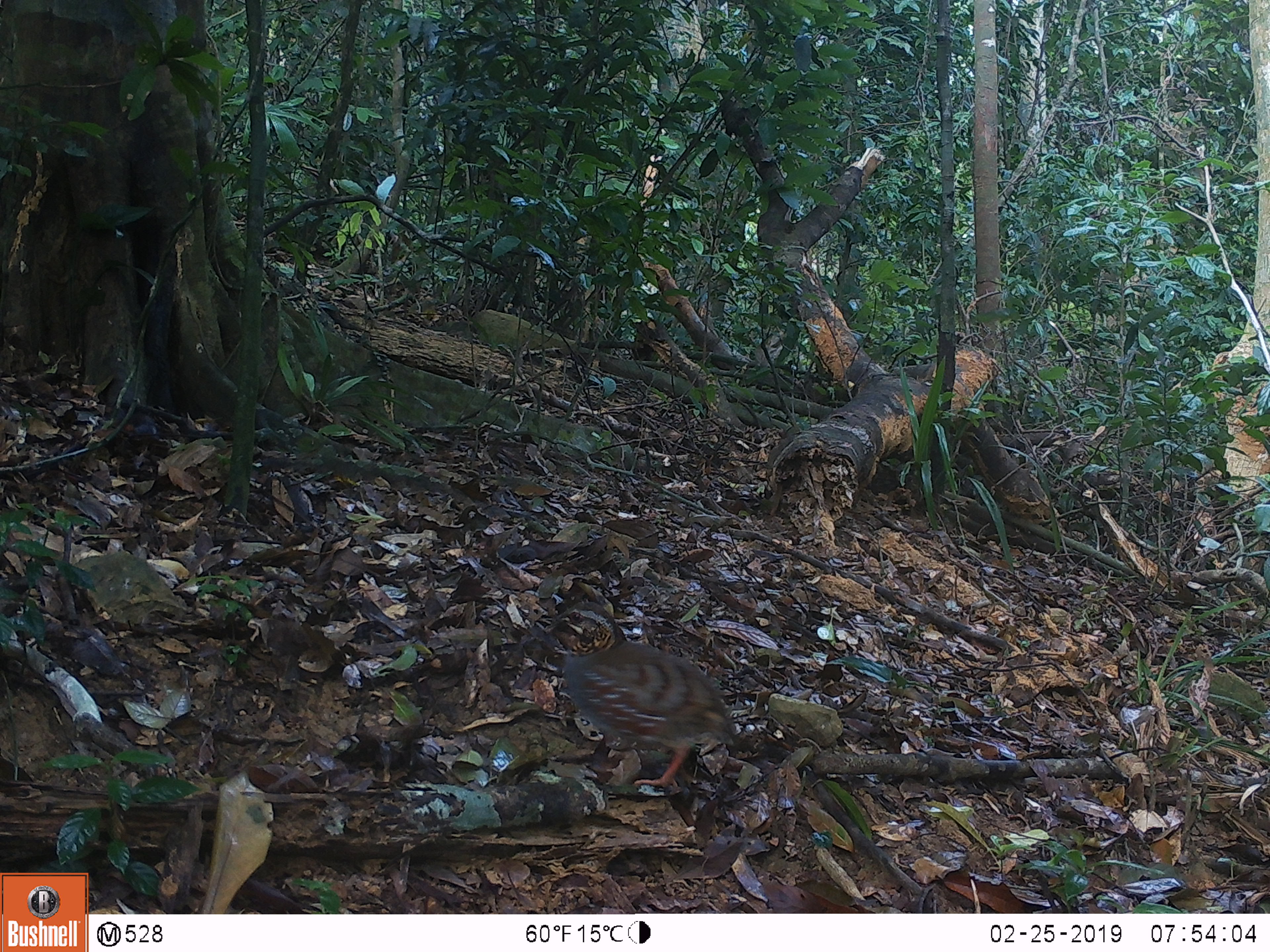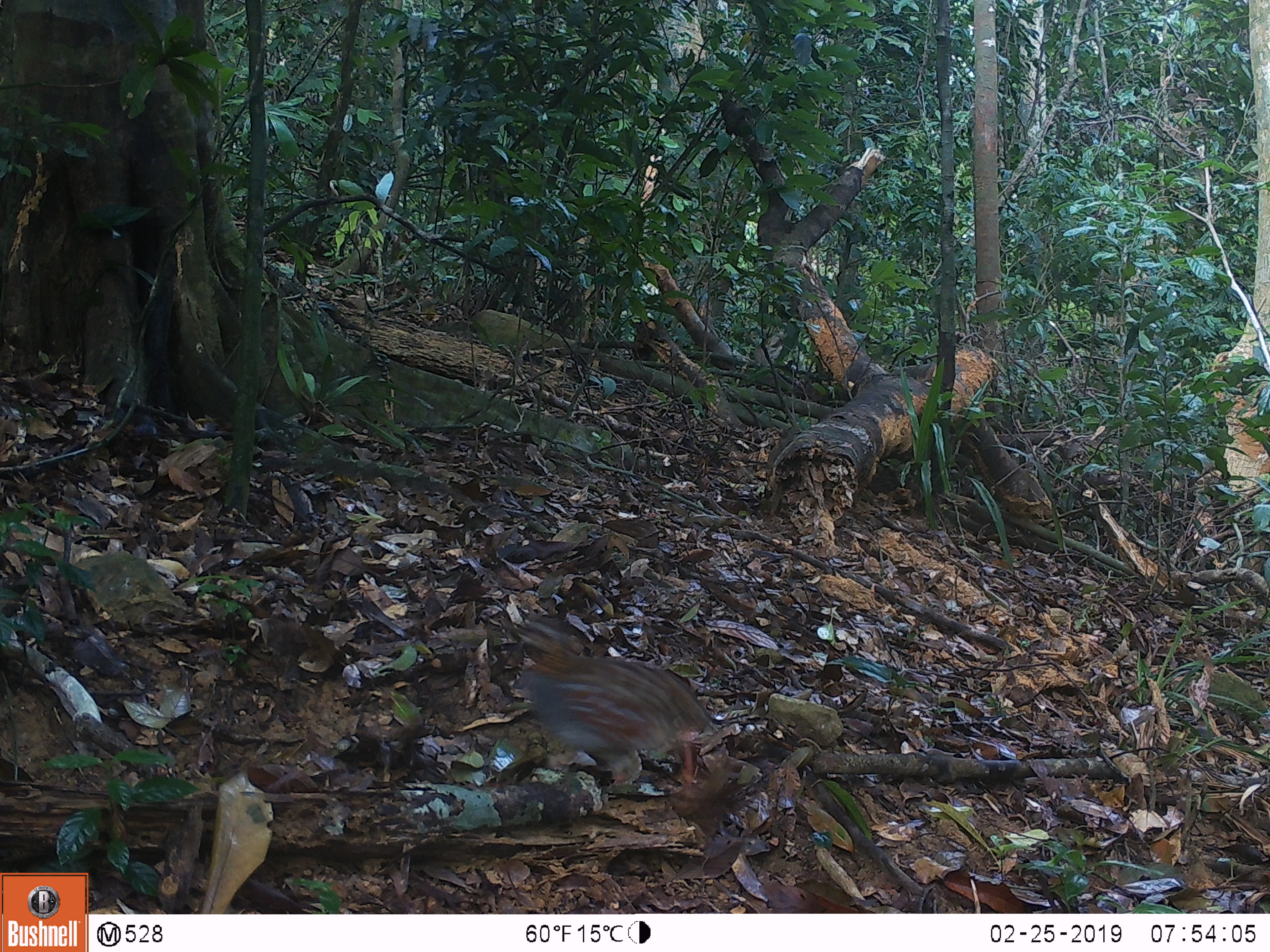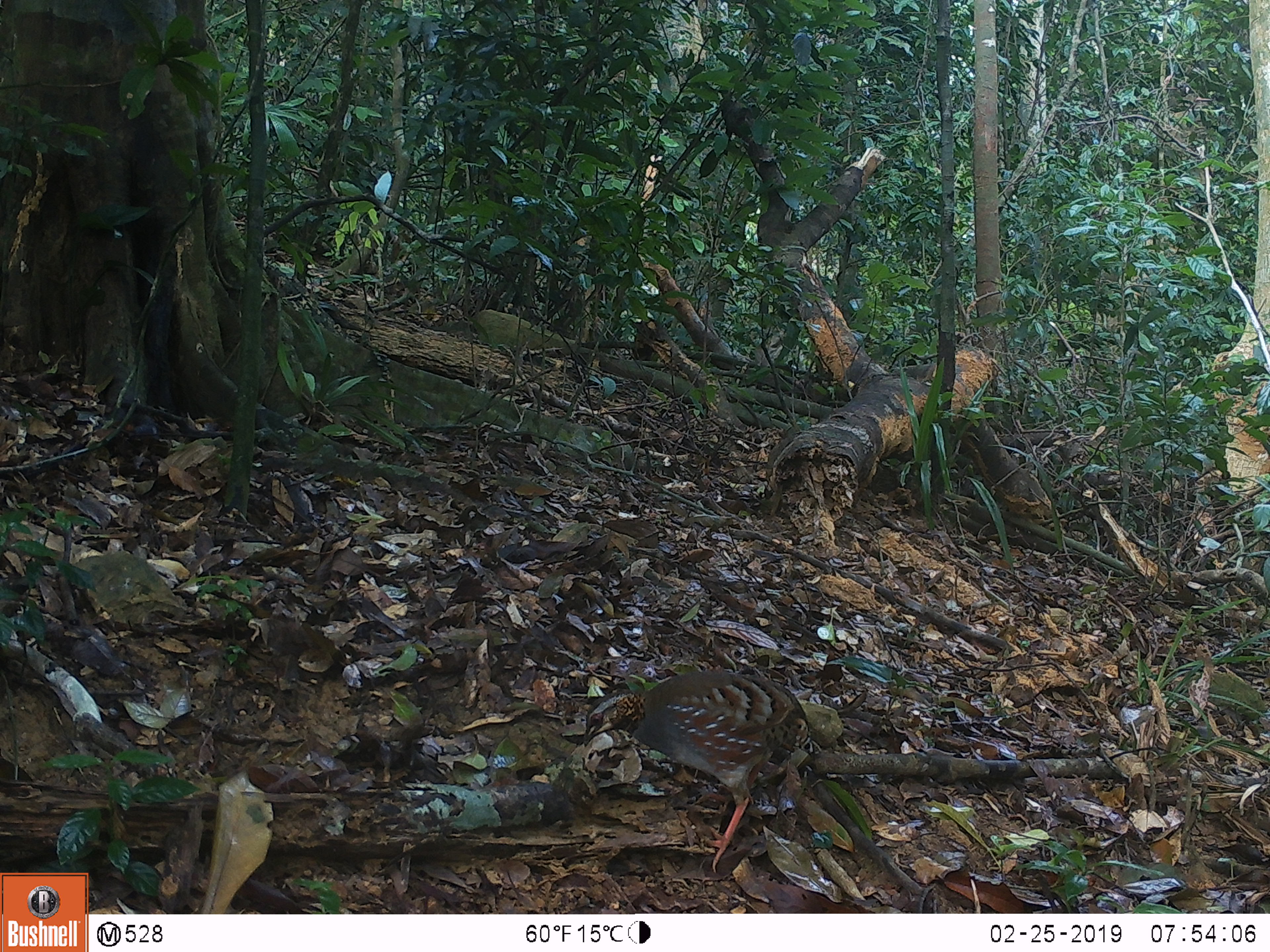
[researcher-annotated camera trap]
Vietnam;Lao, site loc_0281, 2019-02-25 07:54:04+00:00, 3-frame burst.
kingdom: Animalia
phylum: Chordata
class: Aves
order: Galliformes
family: Phasianidae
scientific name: Phasianidae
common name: partridge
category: unidentified partridge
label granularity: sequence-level